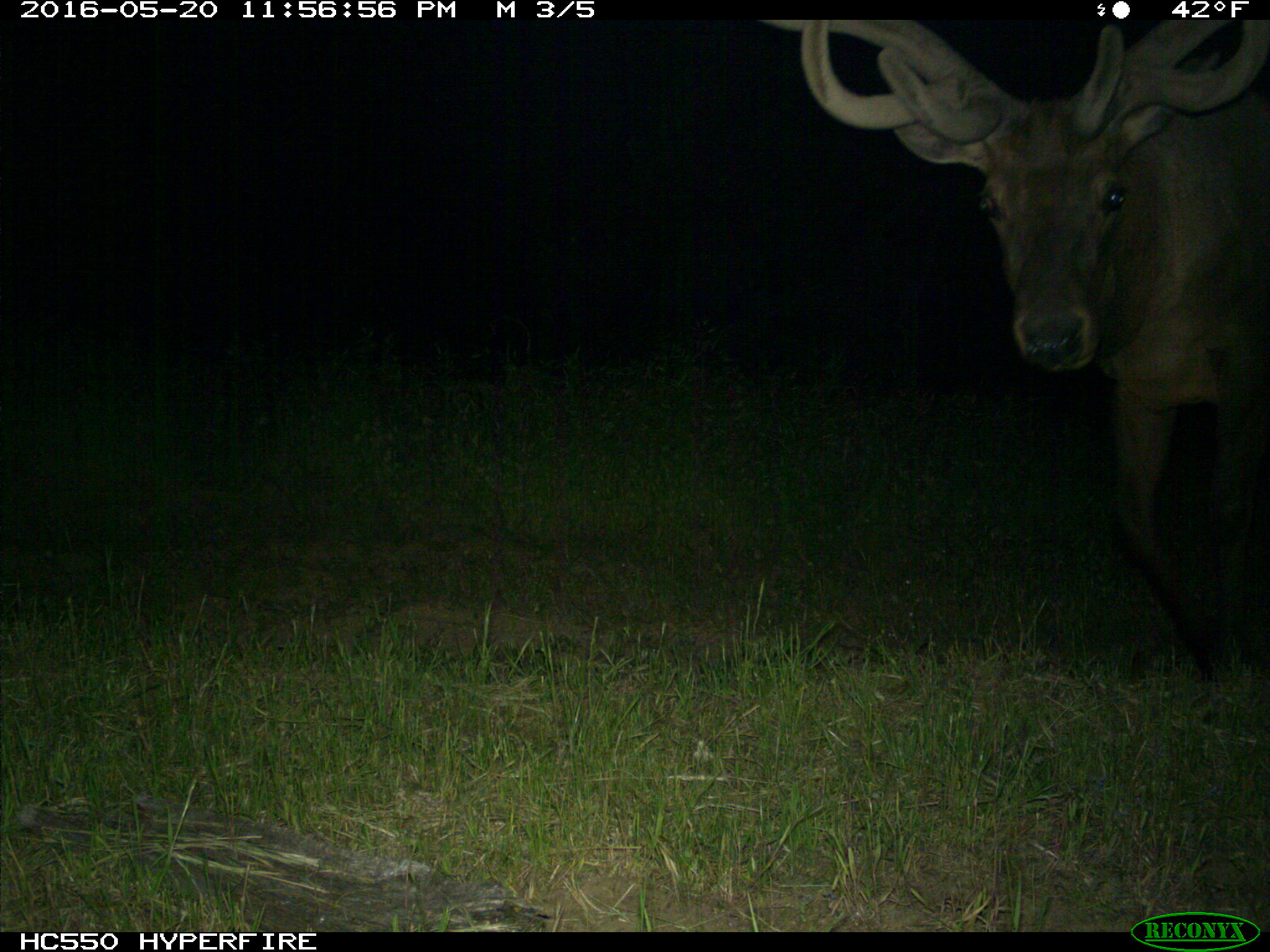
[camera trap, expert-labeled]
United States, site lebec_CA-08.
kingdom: Animalia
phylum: Chordata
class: Mammalia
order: Artiodactyla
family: Cervidae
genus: Cervus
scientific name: Cervus canadensis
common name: elk